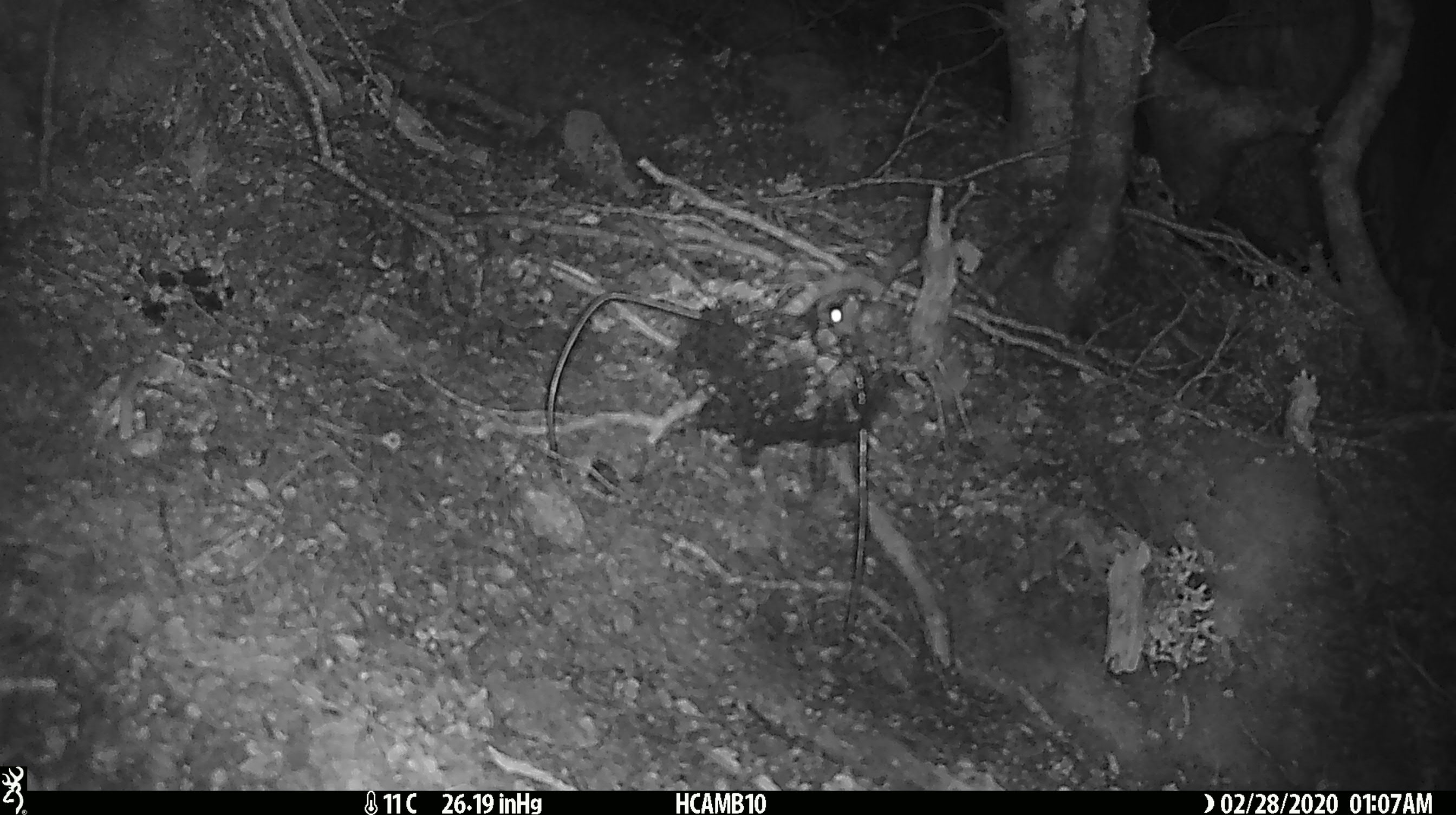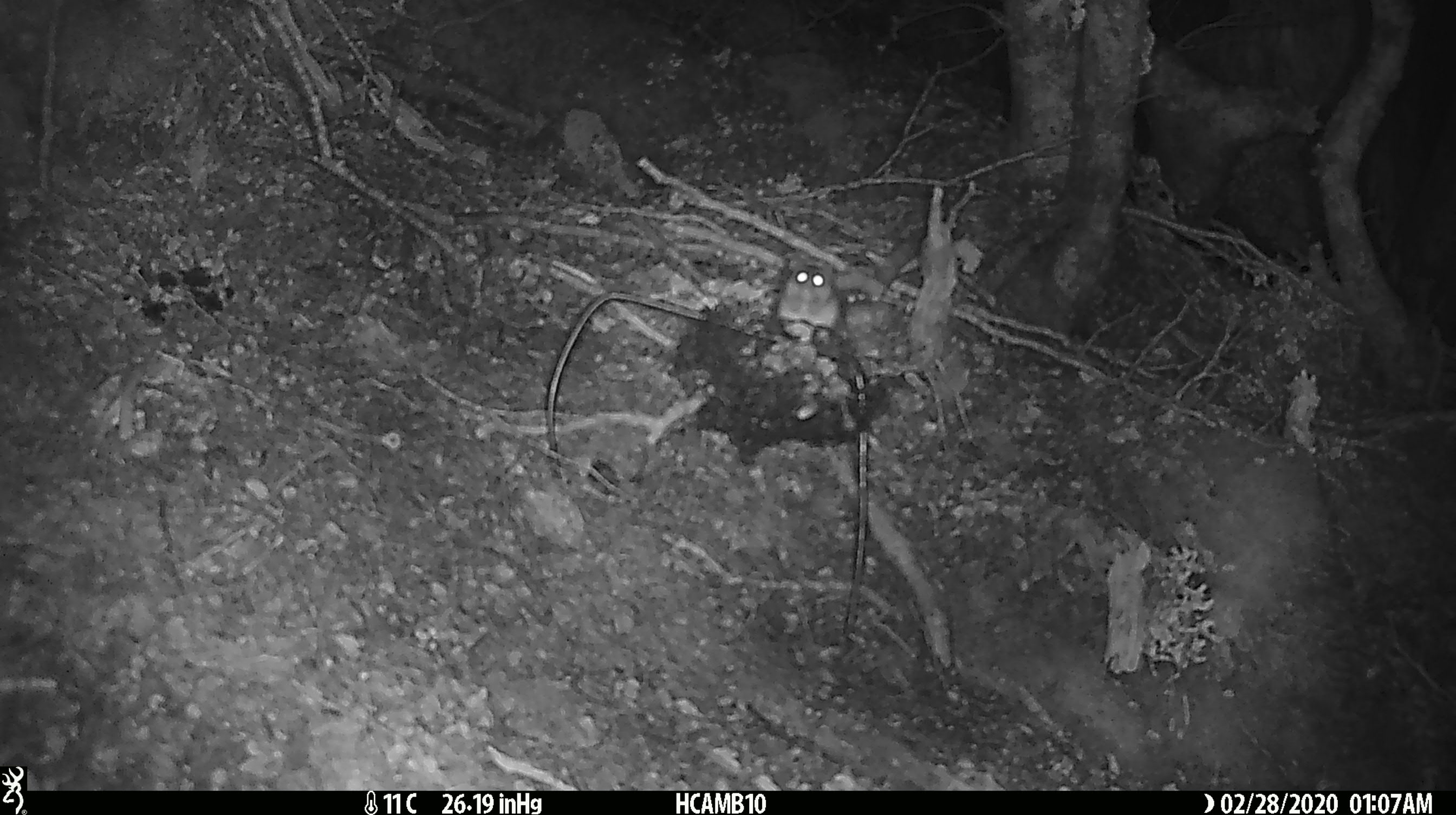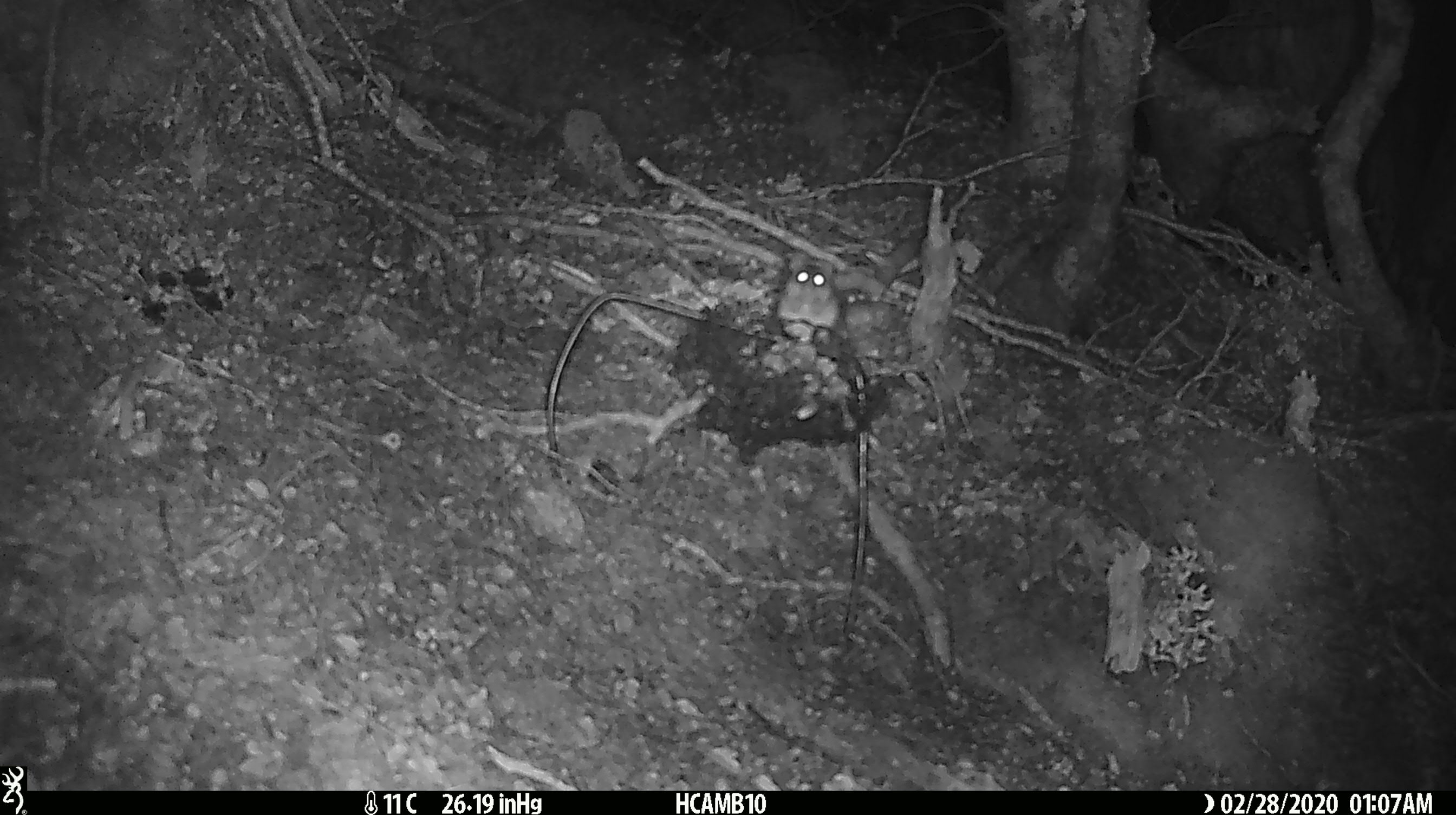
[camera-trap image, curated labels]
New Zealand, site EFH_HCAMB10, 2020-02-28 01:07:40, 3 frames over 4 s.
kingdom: Animalia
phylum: Chordata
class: Mammalia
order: Rodentia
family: Muridae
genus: Mus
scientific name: Mus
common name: mouse